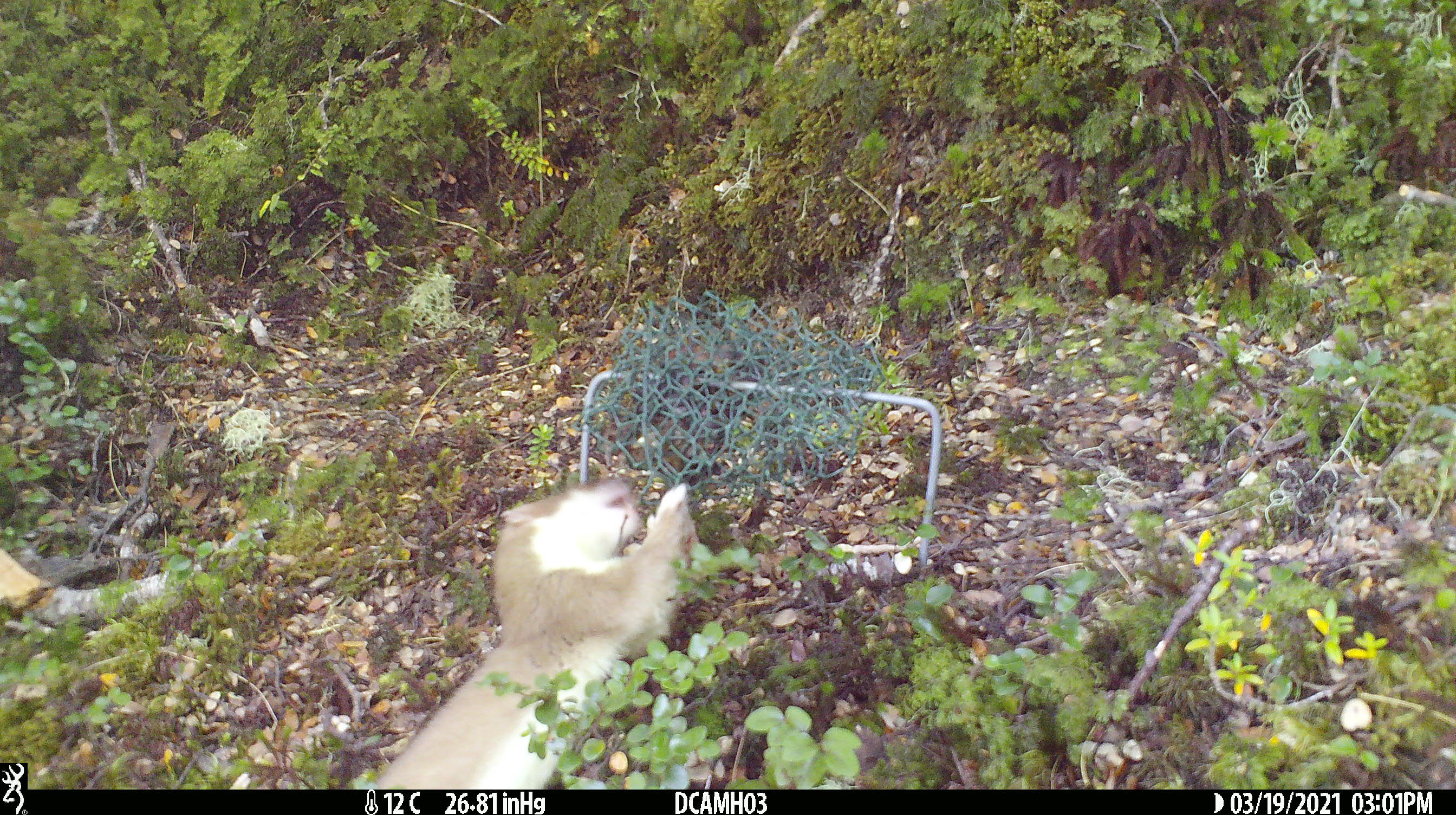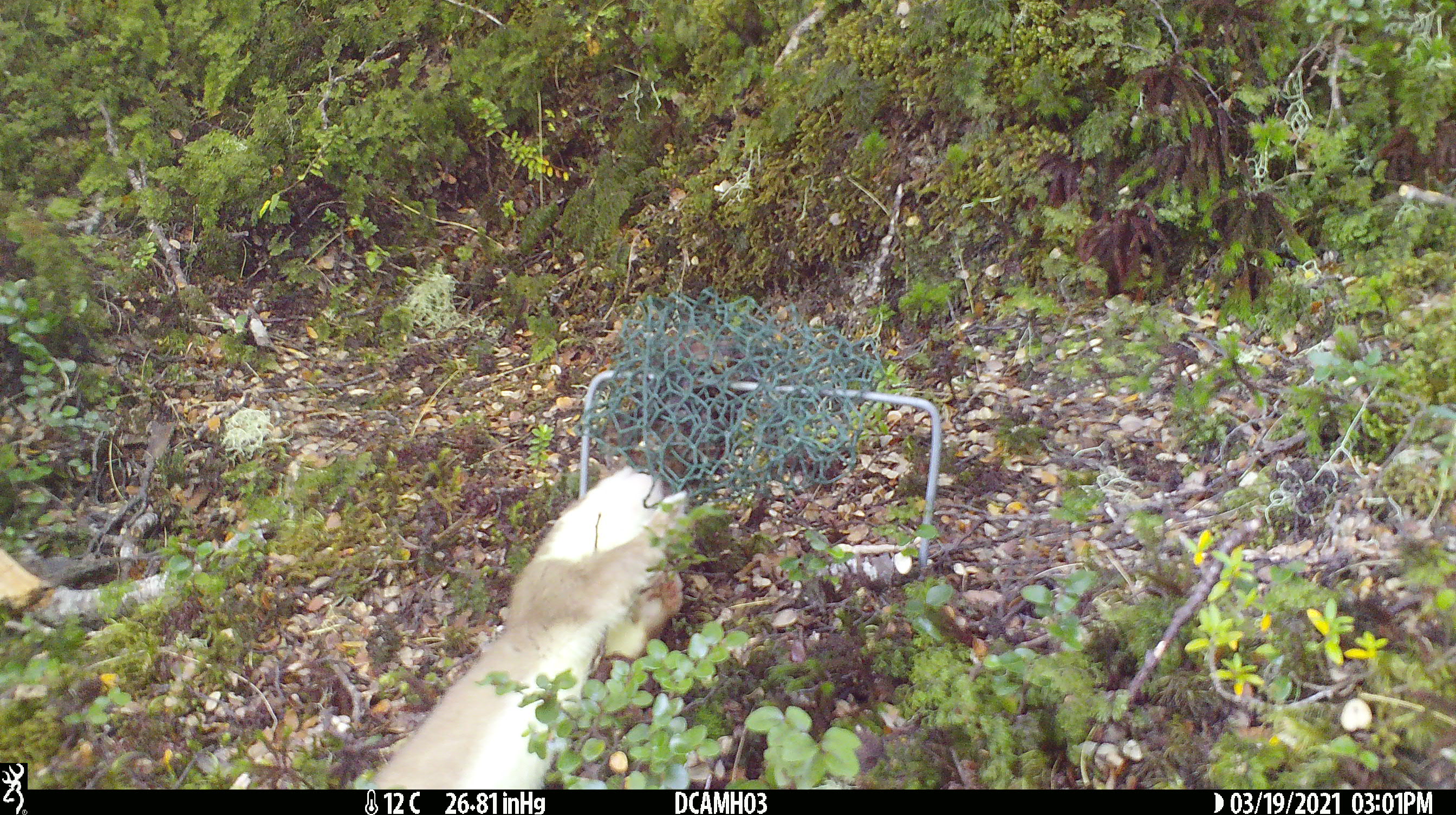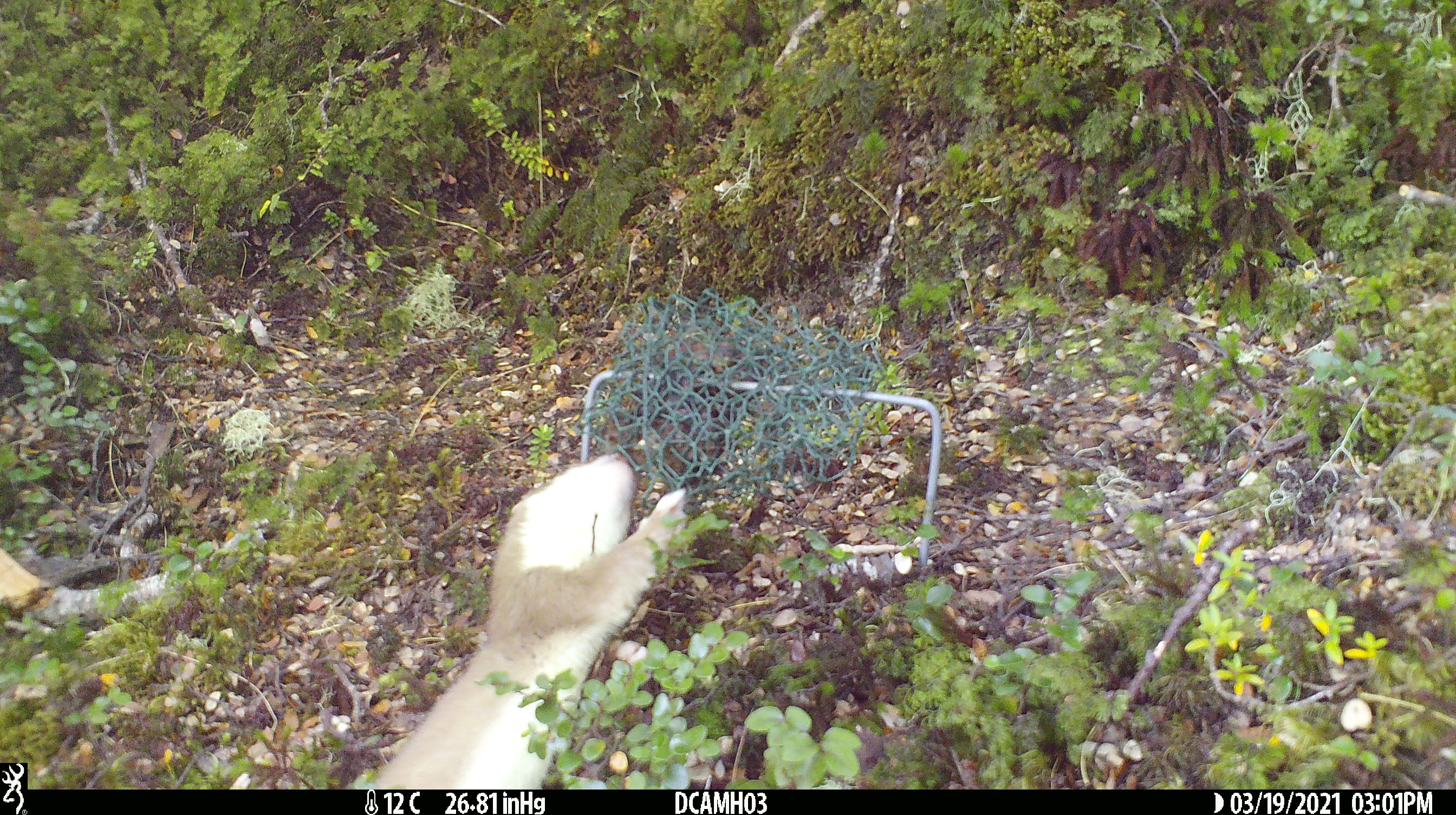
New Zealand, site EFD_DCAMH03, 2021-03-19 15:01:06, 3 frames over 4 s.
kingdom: Animalia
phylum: Chordata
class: Mammalia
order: Carnivora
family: Mustelidae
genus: Mustela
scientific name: Mustela erminea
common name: stoat